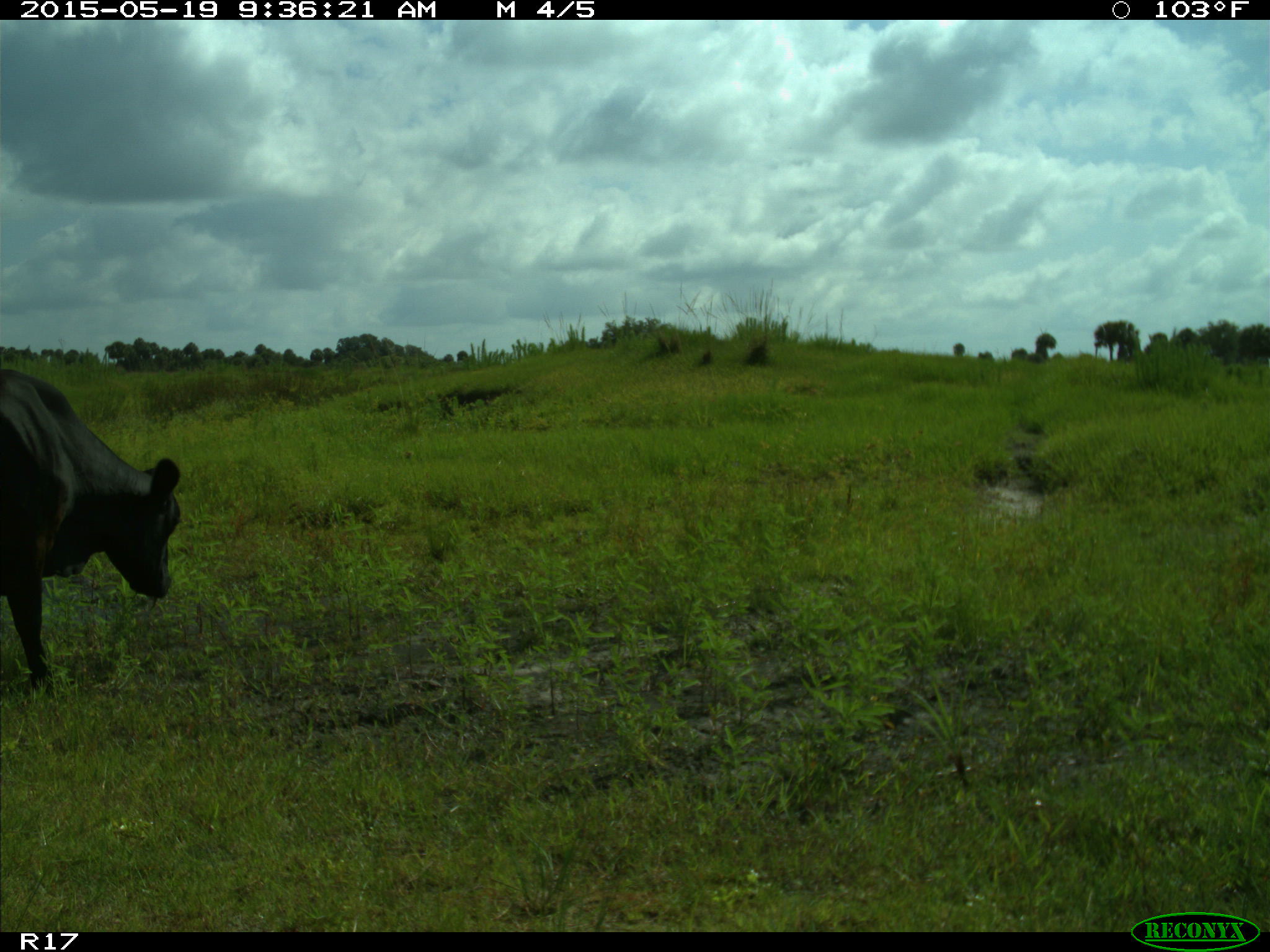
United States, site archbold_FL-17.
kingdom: Animalia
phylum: Chordata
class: Mammalia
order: Artiodactyla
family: Bovidae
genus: Bos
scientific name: Bos taurus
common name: domestic cow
Bos taurus (domestic cow).